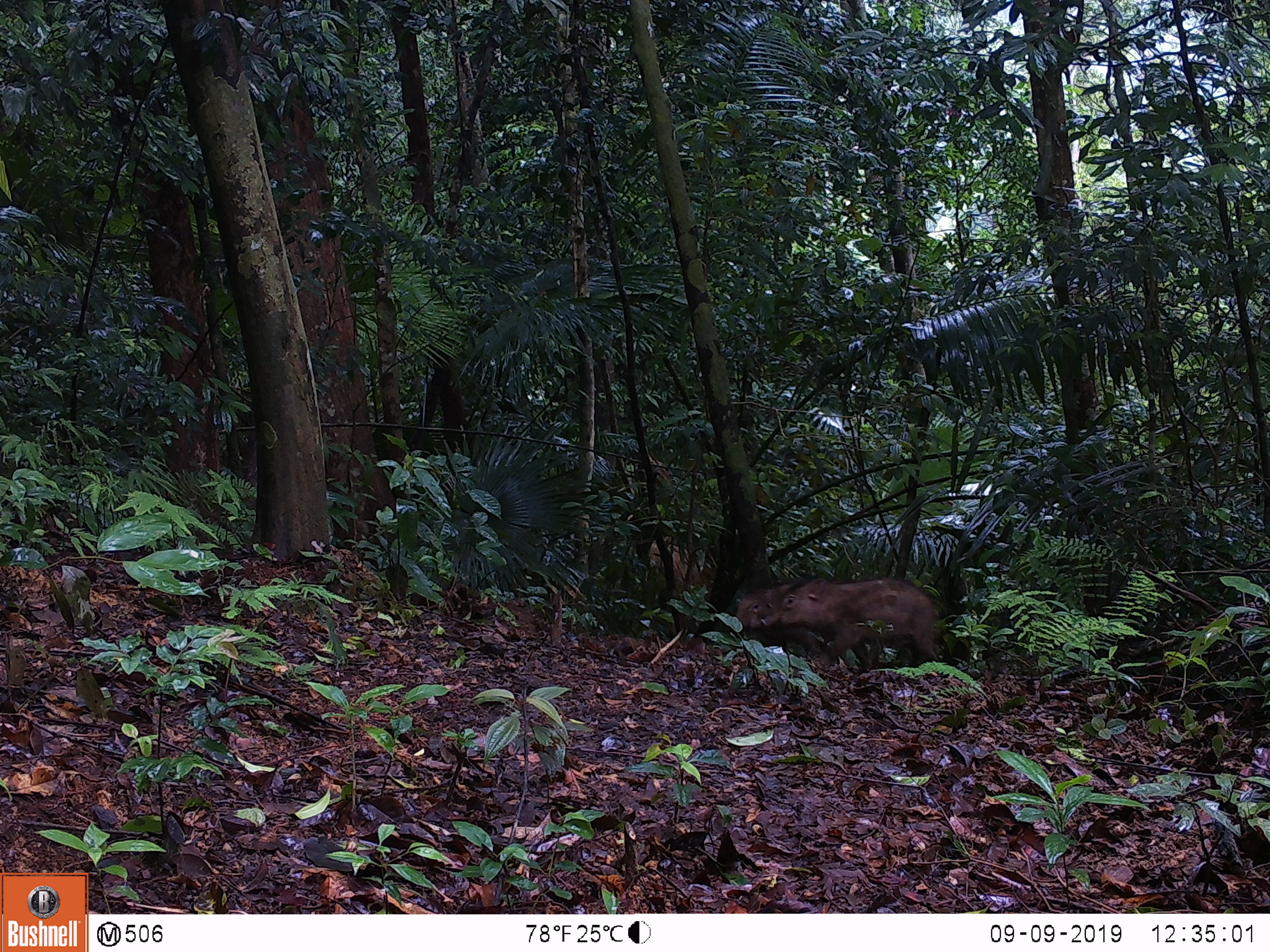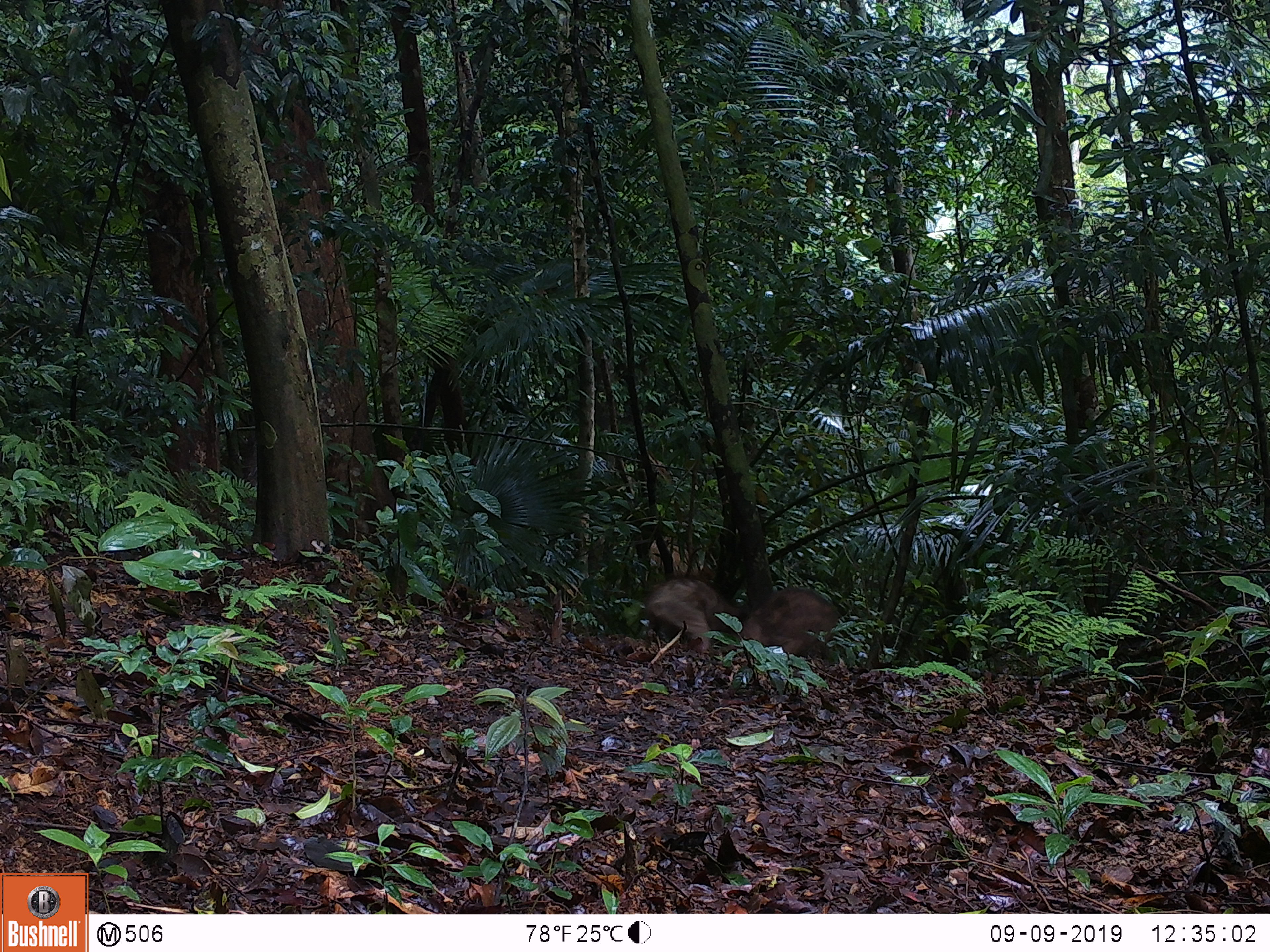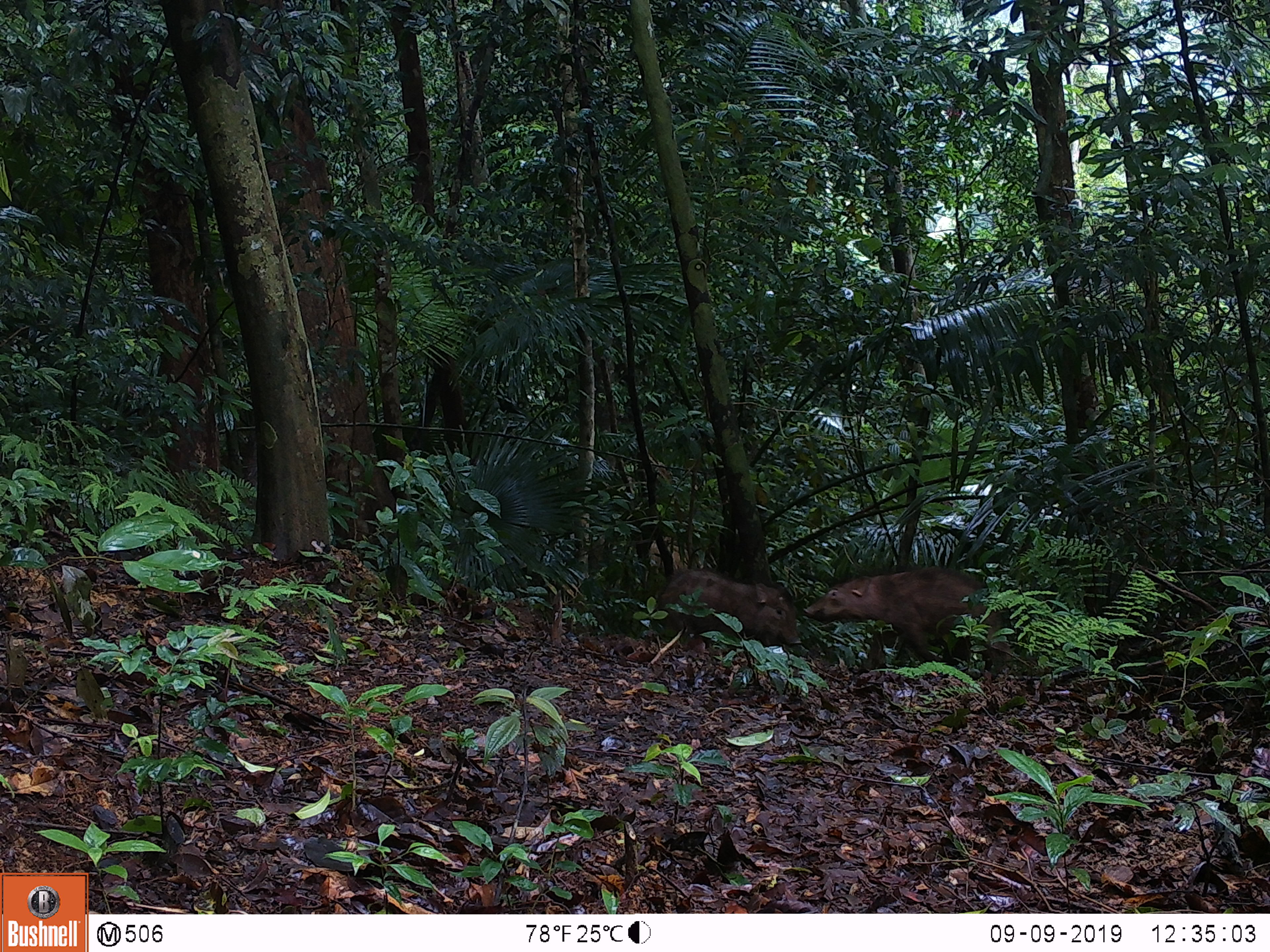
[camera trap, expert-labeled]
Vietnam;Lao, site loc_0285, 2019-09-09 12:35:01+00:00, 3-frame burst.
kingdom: Animalia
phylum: Chordata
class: Mammalia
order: Artiodactyla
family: Suidae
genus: Sus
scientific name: Sus scrofa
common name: eurasian wild pig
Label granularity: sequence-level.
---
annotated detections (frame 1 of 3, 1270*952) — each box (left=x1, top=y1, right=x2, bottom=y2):
eurasian wild pig: (left=760, top=578, right=938, bottom=668); (left=735, top=577, right=879, bottom=664)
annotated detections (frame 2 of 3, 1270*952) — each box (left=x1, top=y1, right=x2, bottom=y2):
eurasian wild pig: (left=645, top=578, right=745, bottom=655); (left=738, top=586, right=839, bottom=661)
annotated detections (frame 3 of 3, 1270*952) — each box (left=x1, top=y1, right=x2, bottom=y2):
eurasian wild pig: (left=804, top=566, right=1012, bottom=673); (left=657, top=568, right=802, bottom=647)